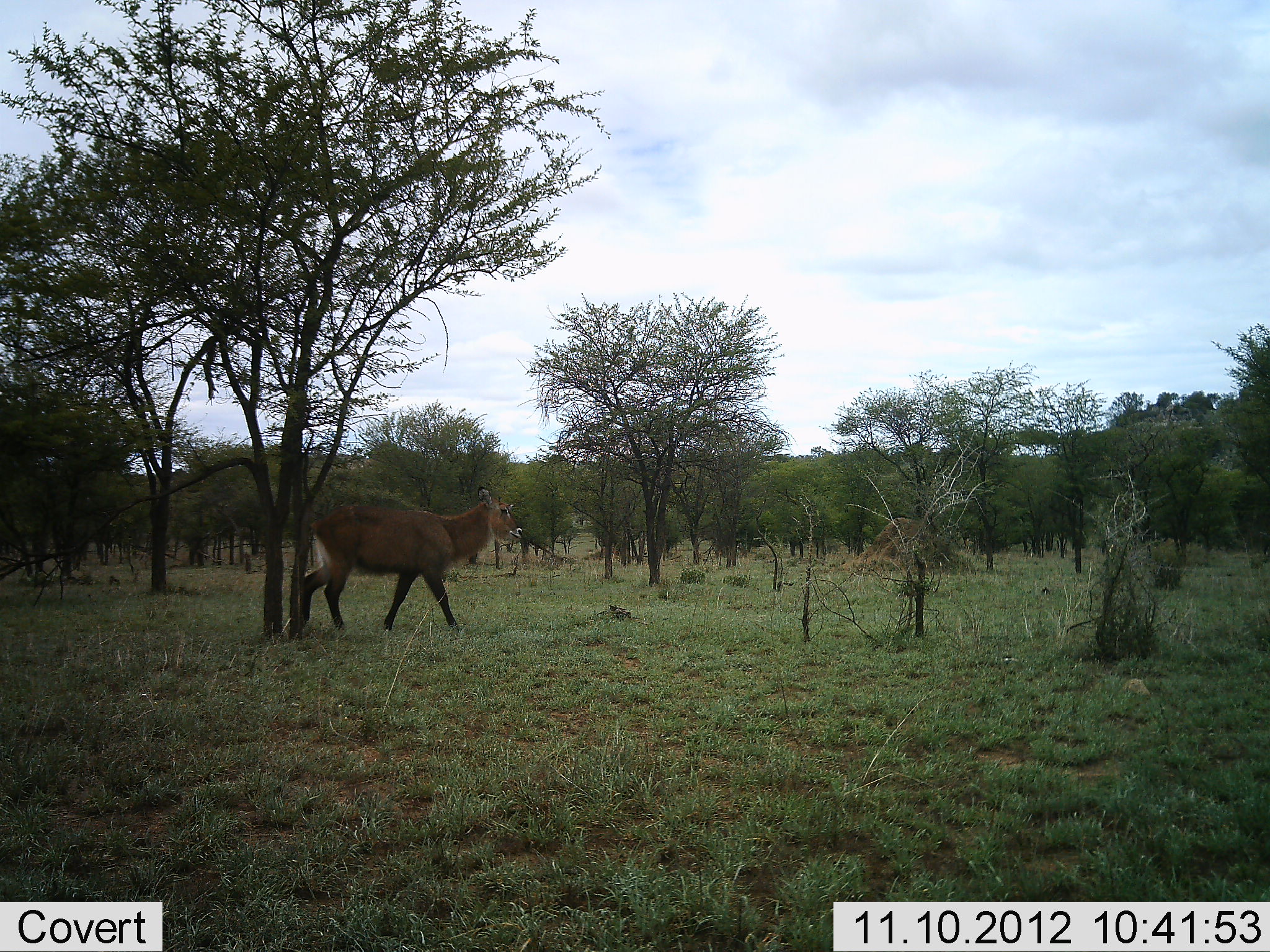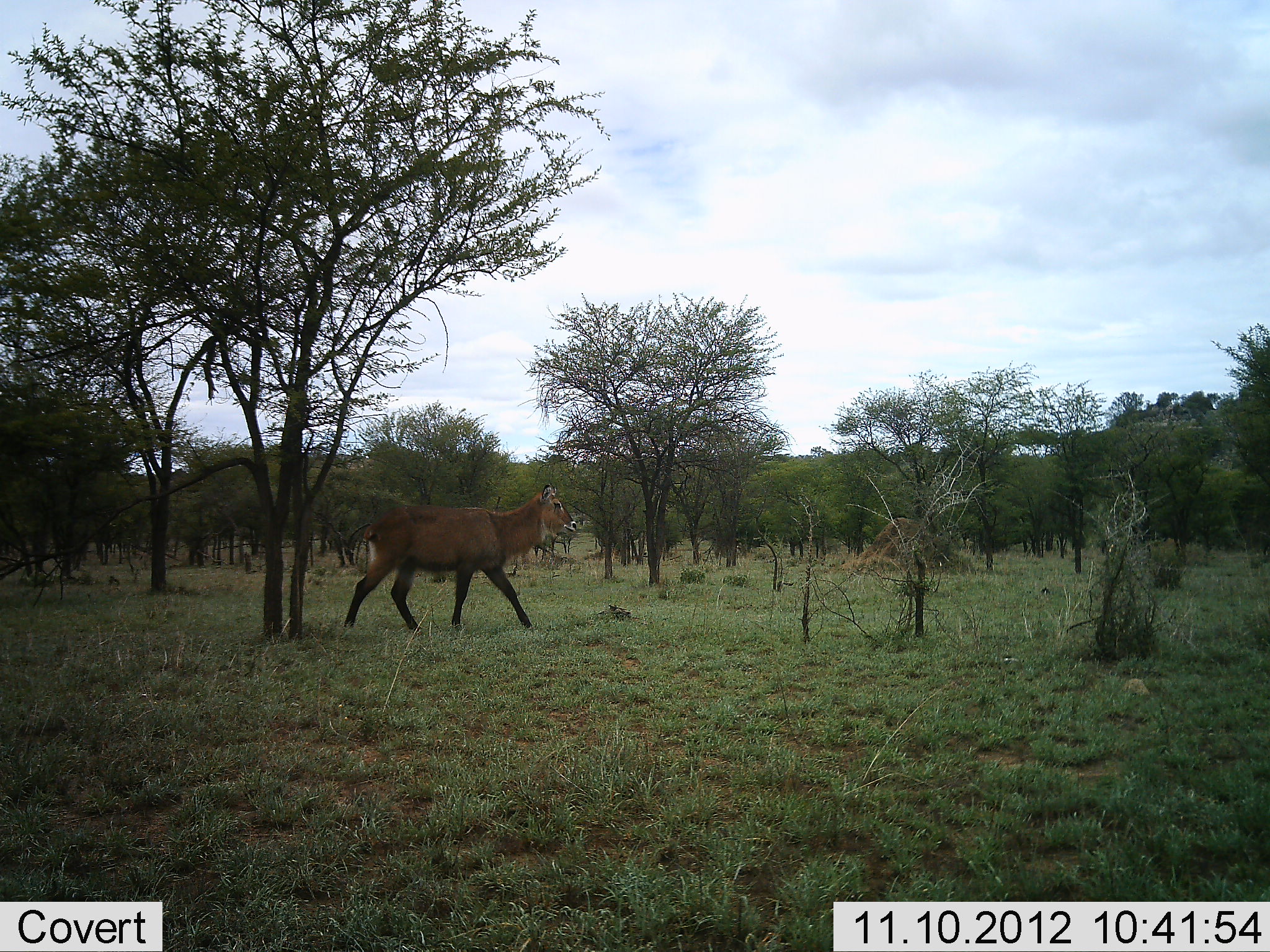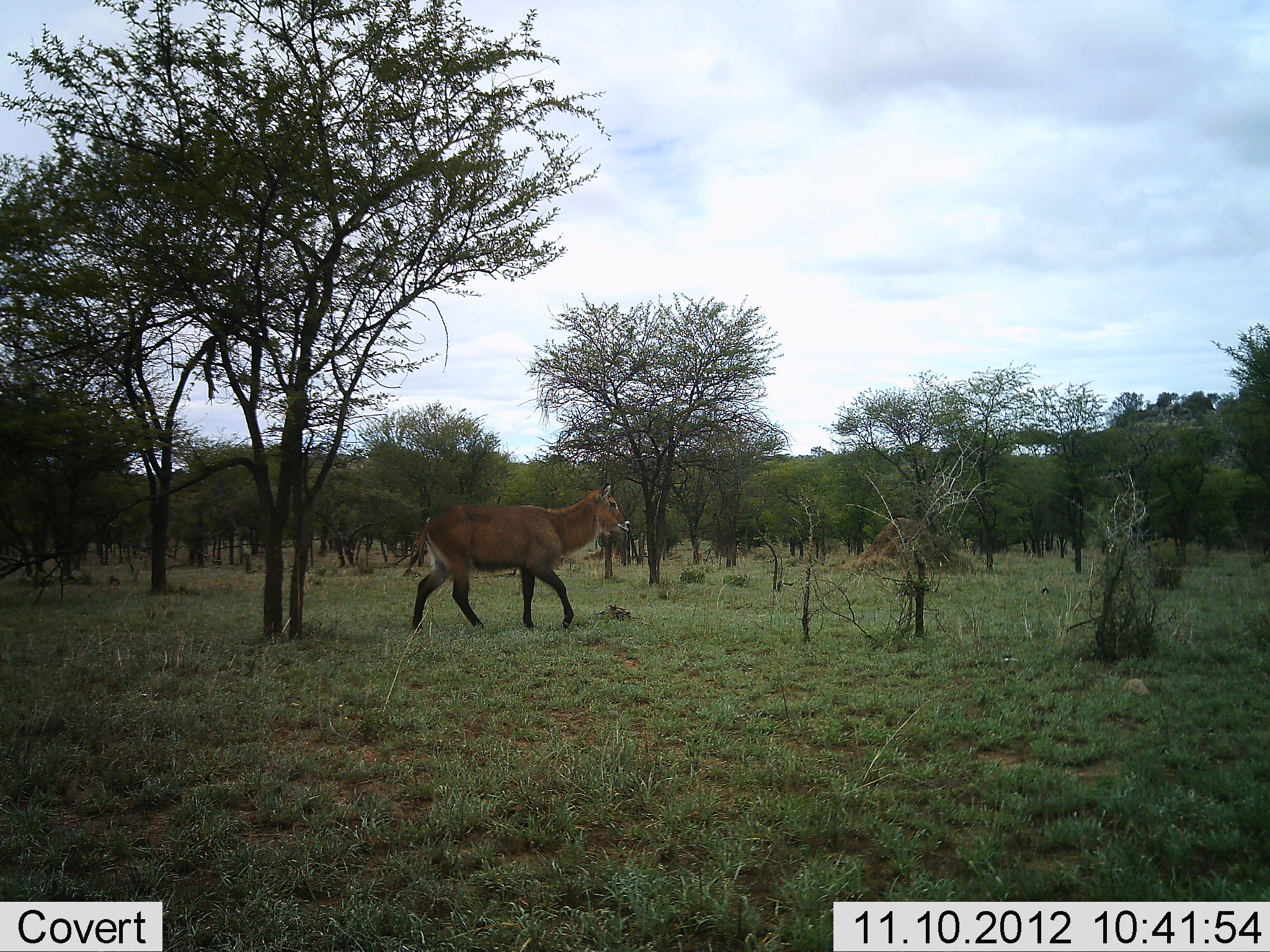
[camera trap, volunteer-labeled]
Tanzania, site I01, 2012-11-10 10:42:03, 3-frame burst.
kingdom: Animalia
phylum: Chordata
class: Mammalia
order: Artiodactyla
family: Bovidae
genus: Kobus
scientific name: Kobus ellipsiprymnus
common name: waterbuck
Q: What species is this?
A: Waterbuck (Kobus ellipsiprymnus).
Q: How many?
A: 1.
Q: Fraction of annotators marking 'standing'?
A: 10%.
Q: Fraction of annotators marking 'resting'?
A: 0%.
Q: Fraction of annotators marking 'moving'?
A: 100%.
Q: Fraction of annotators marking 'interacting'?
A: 0%.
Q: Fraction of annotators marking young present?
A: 0%.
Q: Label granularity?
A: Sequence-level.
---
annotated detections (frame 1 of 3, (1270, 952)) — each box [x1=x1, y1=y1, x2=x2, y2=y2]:
animal: [x1=298, y1=483, x2=525, y2=641]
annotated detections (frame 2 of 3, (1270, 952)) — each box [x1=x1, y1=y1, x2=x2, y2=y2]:
animal: [x1=343, y1=482, x2=577, y2=639]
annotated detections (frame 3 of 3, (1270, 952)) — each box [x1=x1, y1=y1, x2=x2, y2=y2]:
animal: [x1=404, y1=482, x2=630, y2=640]